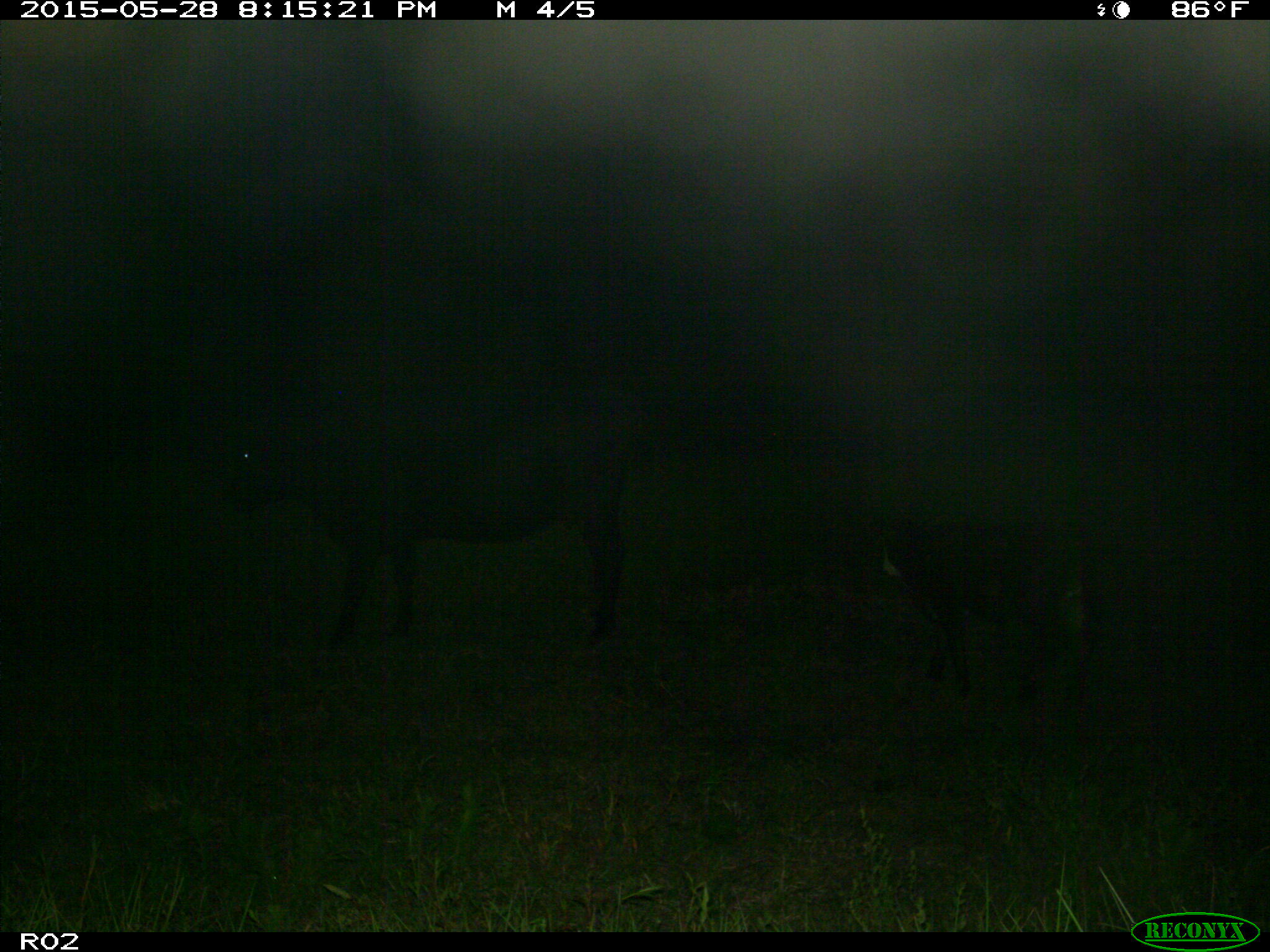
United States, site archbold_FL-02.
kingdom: Animalia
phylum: Chordata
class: Mammalia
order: Artiodactyla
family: Bovidae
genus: Bos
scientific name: Bos taurus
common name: domestic cow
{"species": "Bos taurus (domestic cow)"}